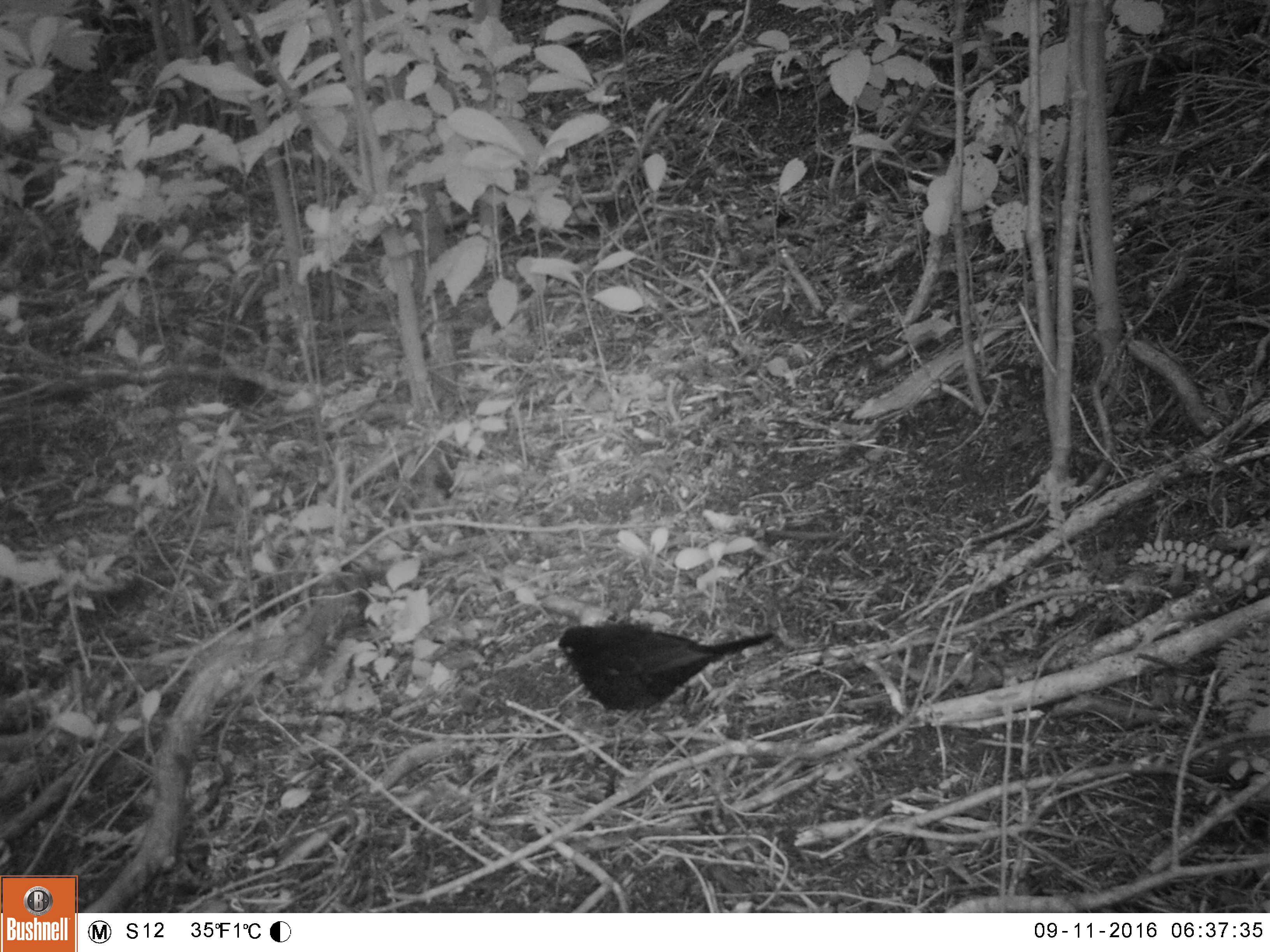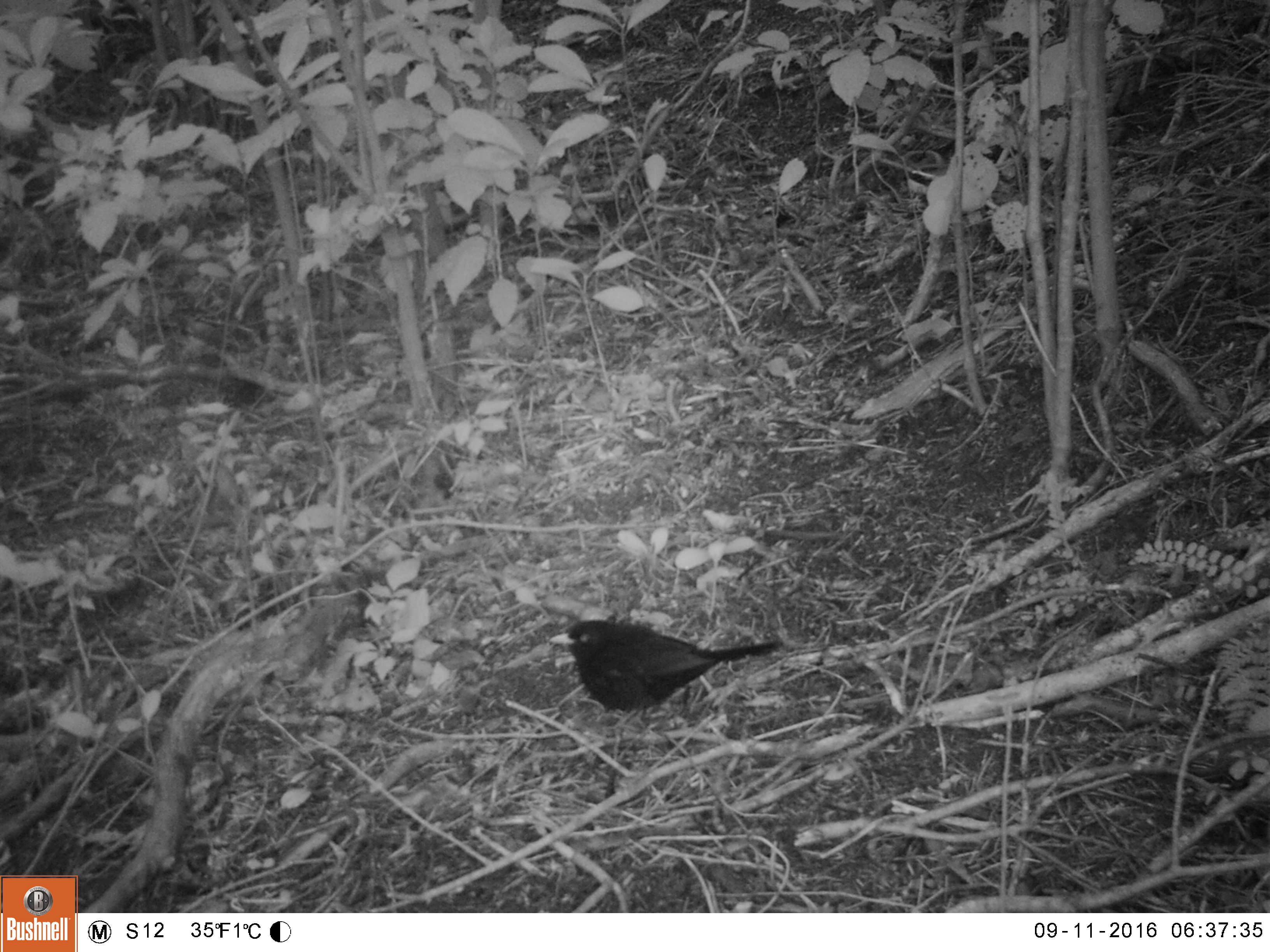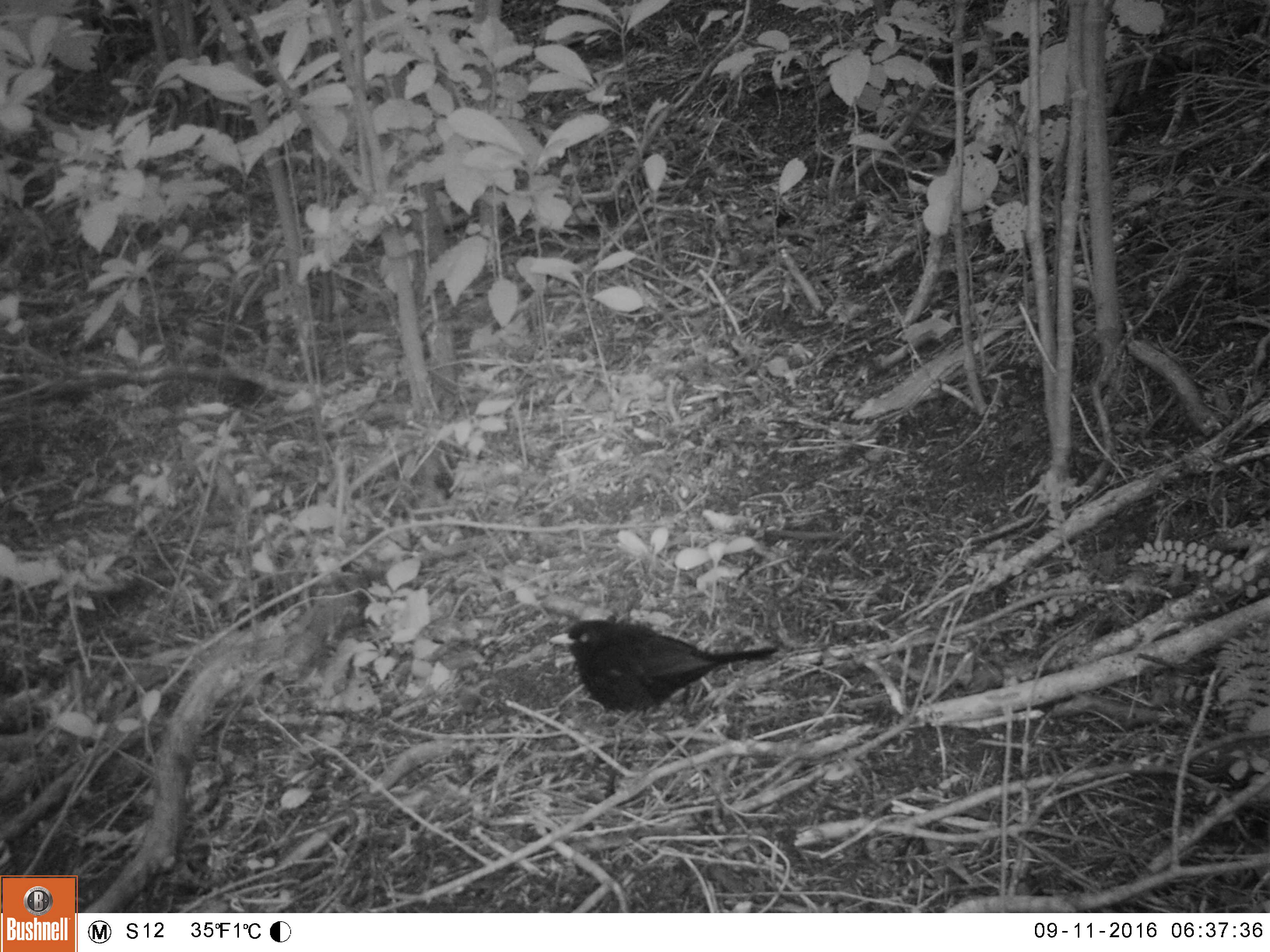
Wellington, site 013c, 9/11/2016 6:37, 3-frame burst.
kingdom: Animalia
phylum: Chordata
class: Aves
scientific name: Aves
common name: bird